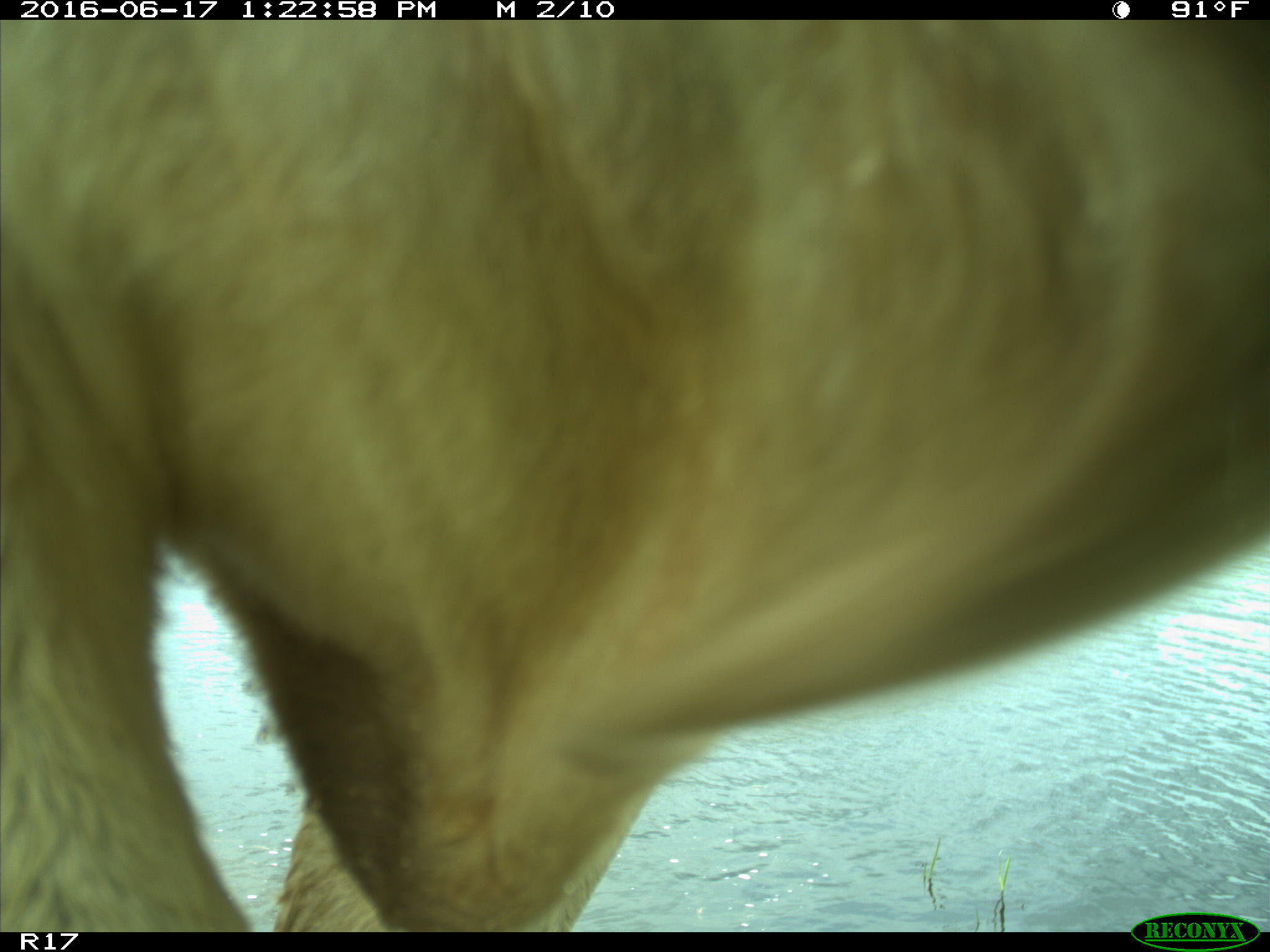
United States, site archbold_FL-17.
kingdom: Animalia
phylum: Chordata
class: Mammalia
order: Artiodactyla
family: Bovidae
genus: Bos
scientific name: Bos taurus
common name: domestic cow